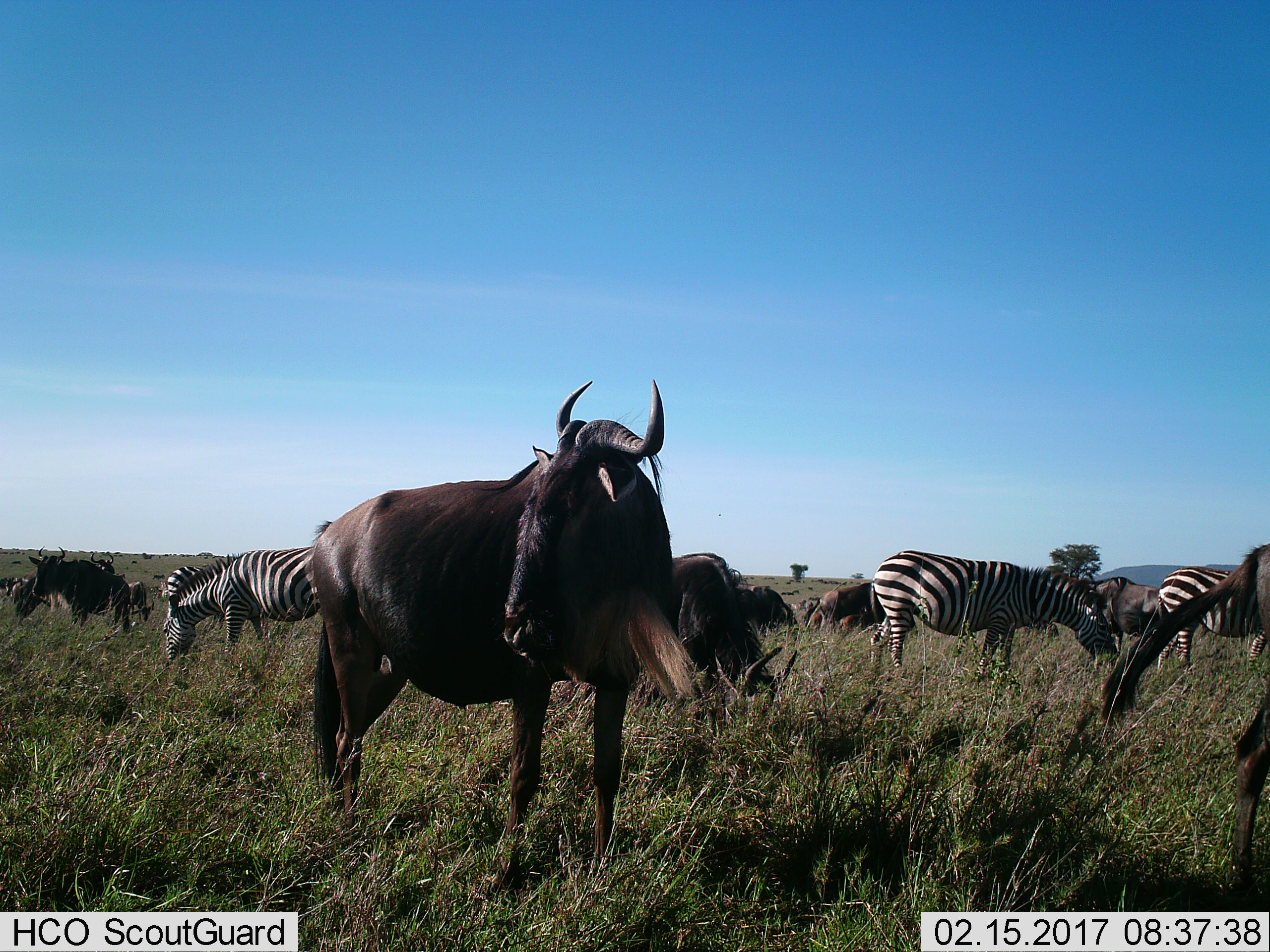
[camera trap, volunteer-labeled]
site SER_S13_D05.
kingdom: Animalia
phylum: Chordata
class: Mammalia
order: Artiodactyla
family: Bovidae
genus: Connochaetes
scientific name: Connochaetes taurinus taurinus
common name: blue wildebeest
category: wildebeestblue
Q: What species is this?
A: Wildebeestblue (blue wildebeest) (Connochaetes taurinus taurinus).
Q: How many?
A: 11-50.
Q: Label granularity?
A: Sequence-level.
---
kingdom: Animalia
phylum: Chordata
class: Mammalia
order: Perissodactyla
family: Equidae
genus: Equus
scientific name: Equus quagga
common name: plains zebra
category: zebraplains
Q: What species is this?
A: Zebraplains (plains zebra) (Equus quagga).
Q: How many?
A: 3.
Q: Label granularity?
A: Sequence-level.